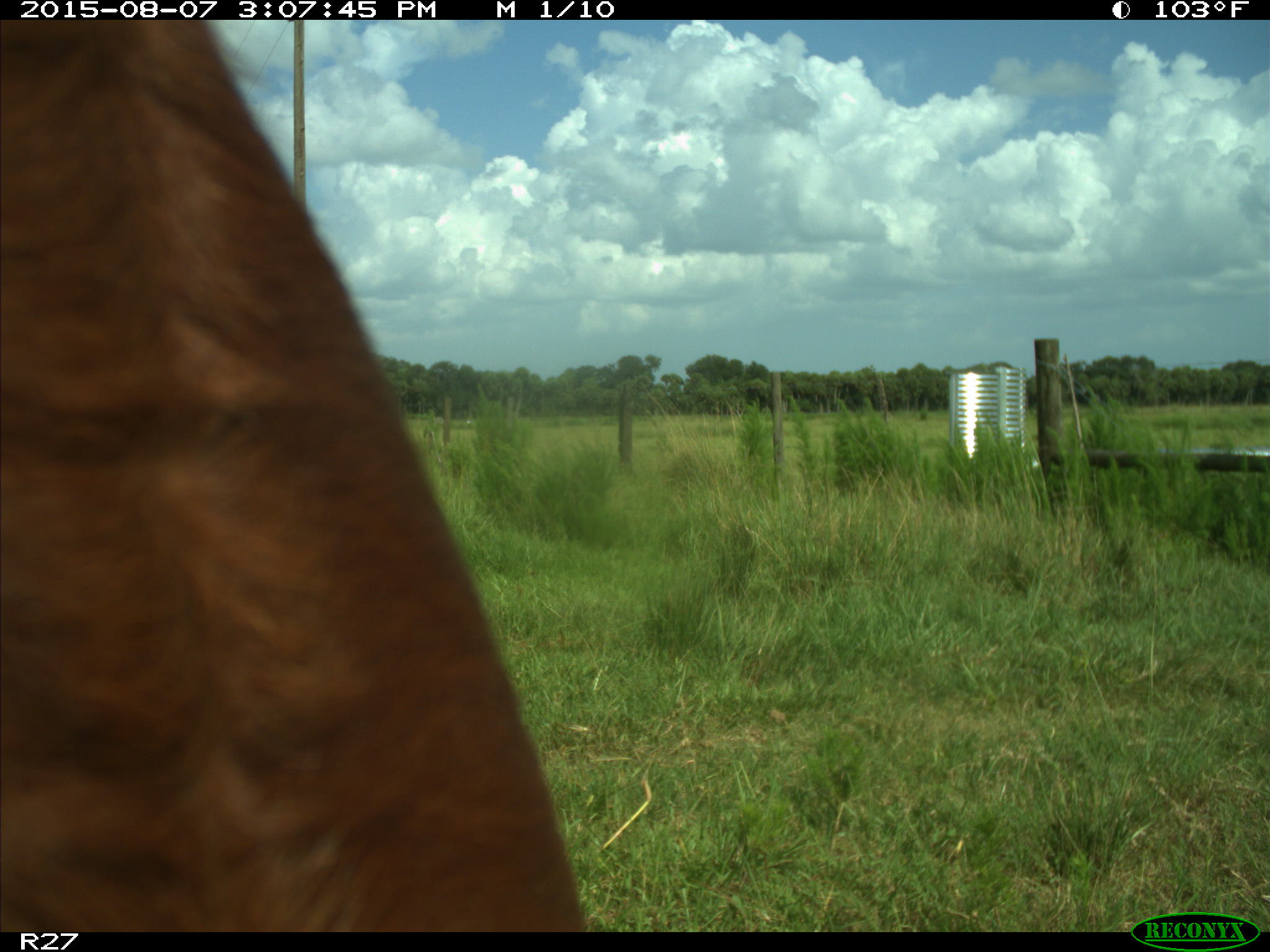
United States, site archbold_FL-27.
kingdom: Animalia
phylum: Chordata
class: Mammalia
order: Artiodactyla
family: Bovidae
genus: Bos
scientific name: Bos taurus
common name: domestic cow